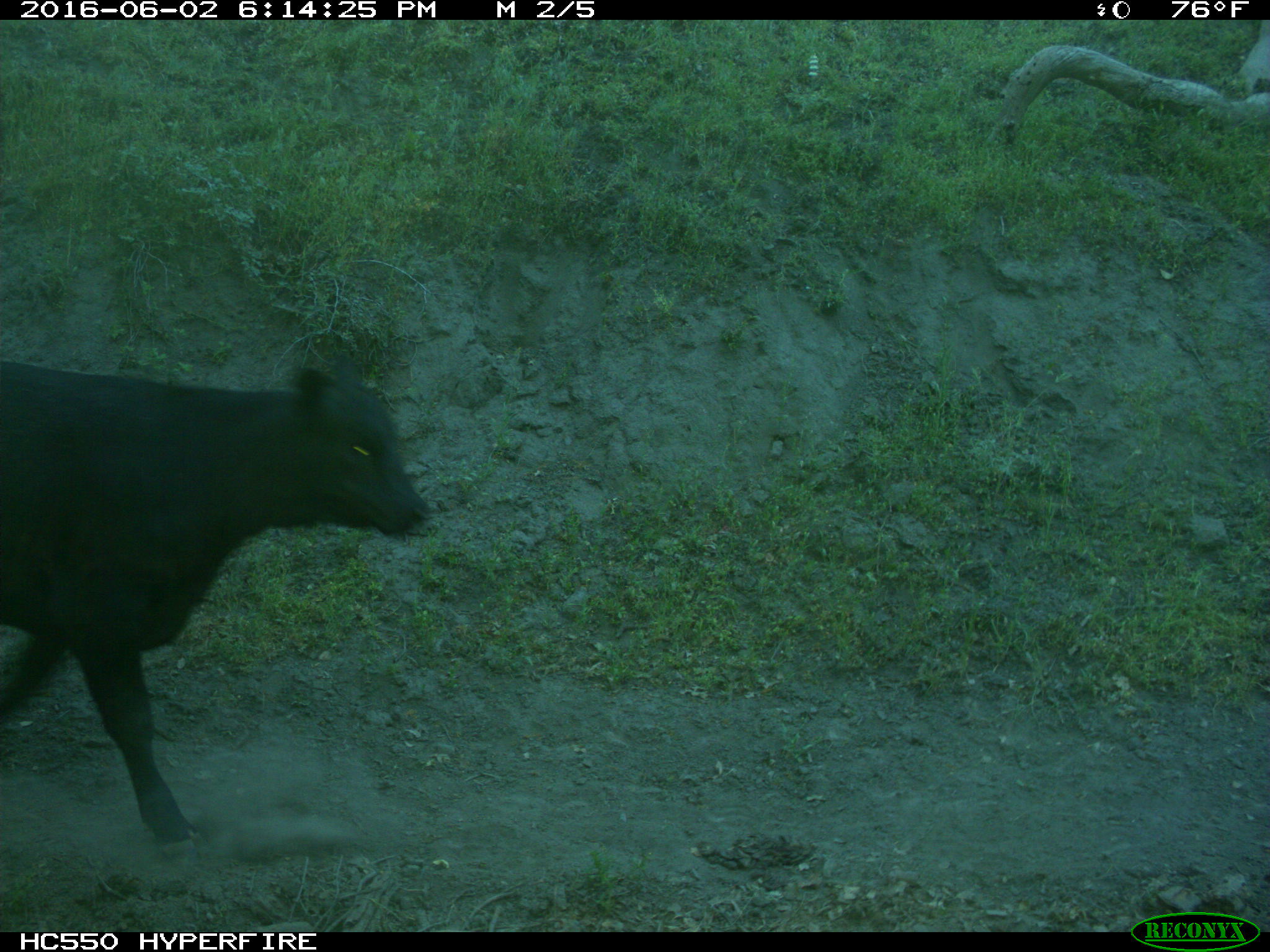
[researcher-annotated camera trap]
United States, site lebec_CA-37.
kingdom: Animalia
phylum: Chordata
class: Mammalia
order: Artiodactyla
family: Bovidae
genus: Bos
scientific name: Bos taurus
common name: domestic cow